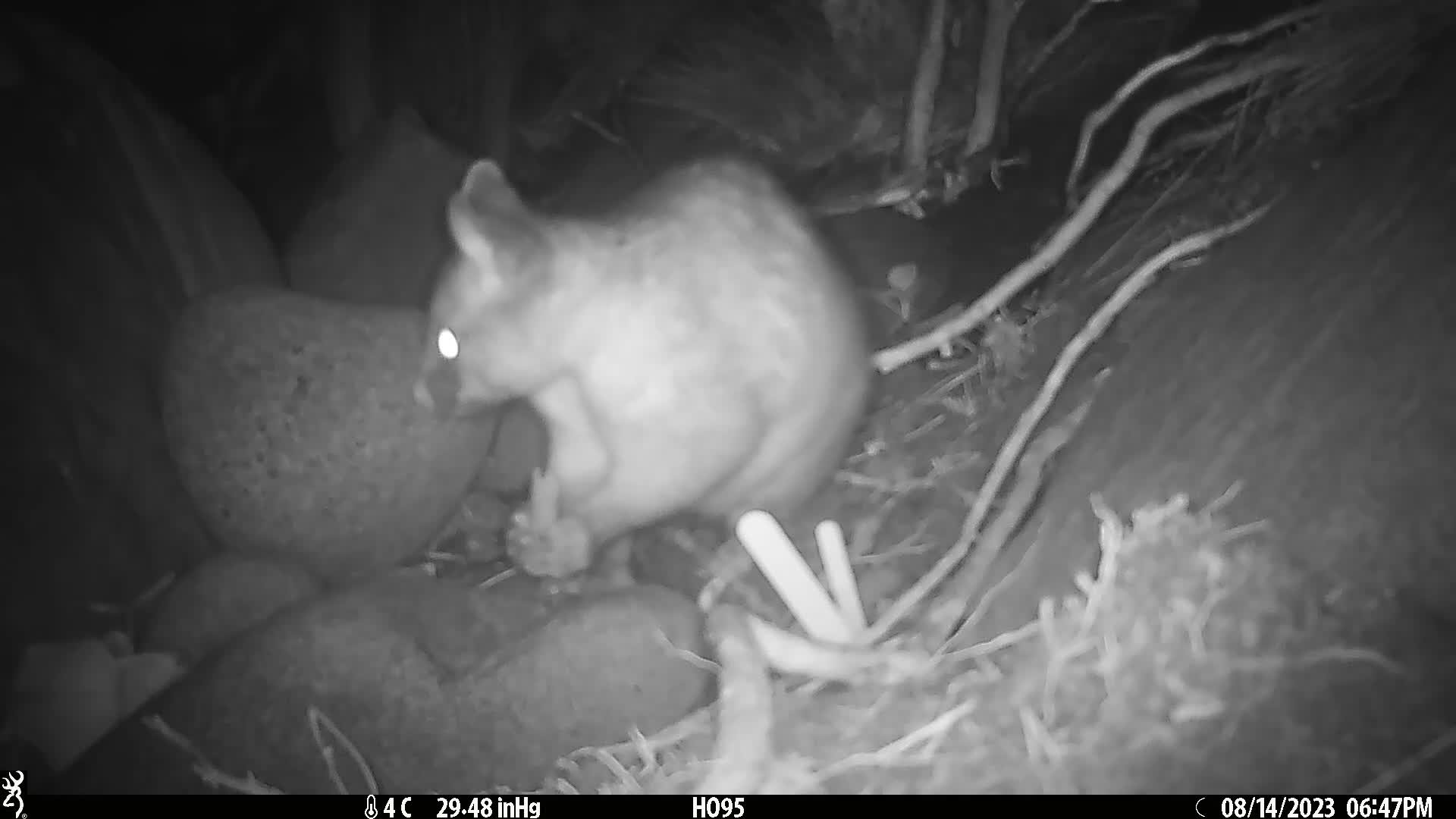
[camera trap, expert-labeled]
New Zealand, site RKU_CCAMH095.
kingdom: Animalia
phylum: Chordata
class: Mammalia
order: Diprotodontia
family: Phalangeridae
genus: Trichosurus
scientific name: Trichosurus vulpecula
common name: common brushtail possum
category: possum